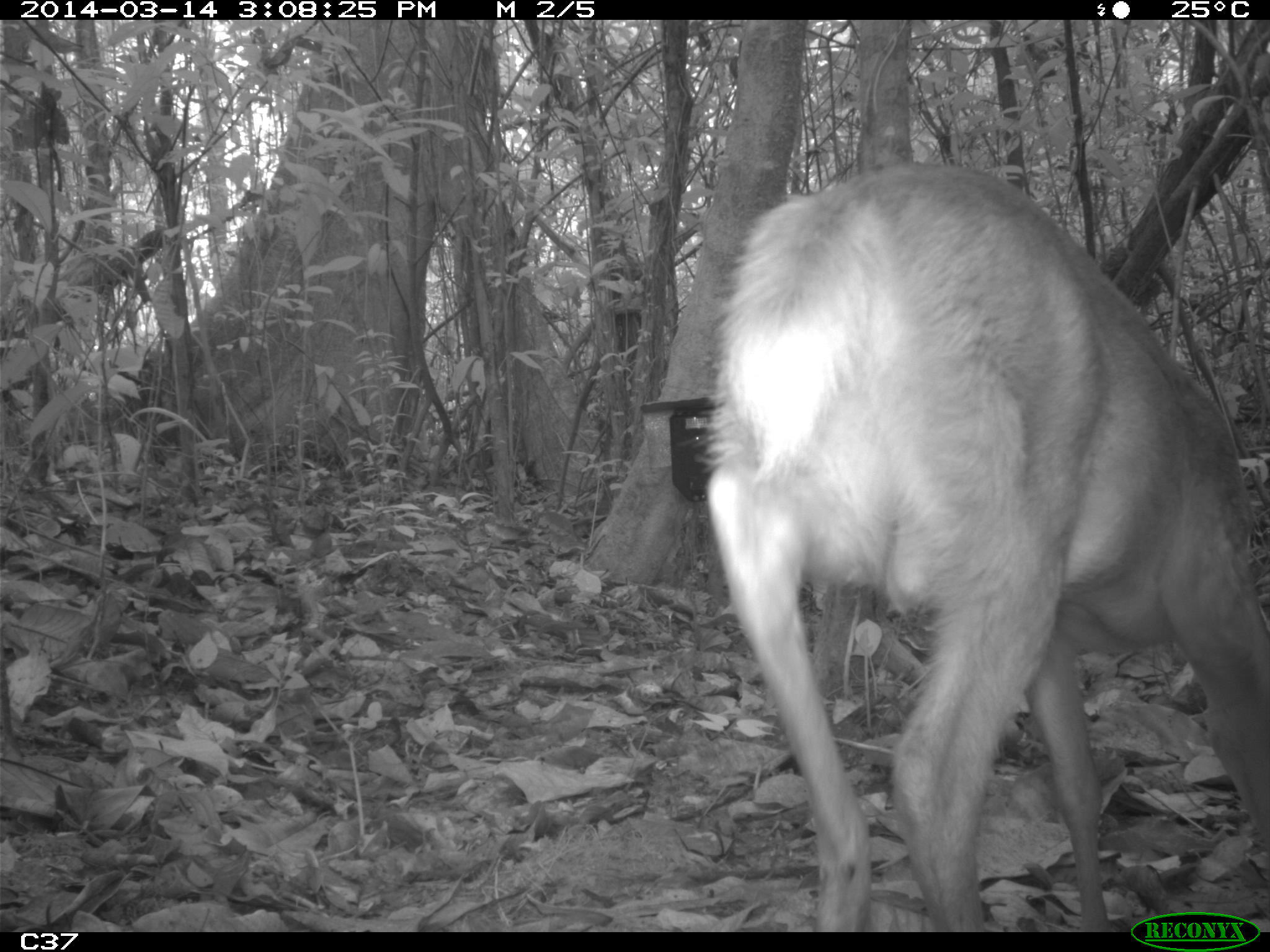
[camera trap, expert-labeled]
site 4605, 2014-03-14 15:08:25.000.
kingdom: Animalia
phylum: Chordata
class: Mammalia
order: Artiodactyla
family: Cervidae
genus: Mazama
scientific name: Mazama americana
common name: red brocket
Mazama americana (red brocket), count 1, age juvenile, sex female.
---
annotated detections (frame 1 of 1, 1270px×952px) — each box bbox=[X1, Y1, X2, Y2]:
mazama americana: bbox=[693, 159, 1270, 932]